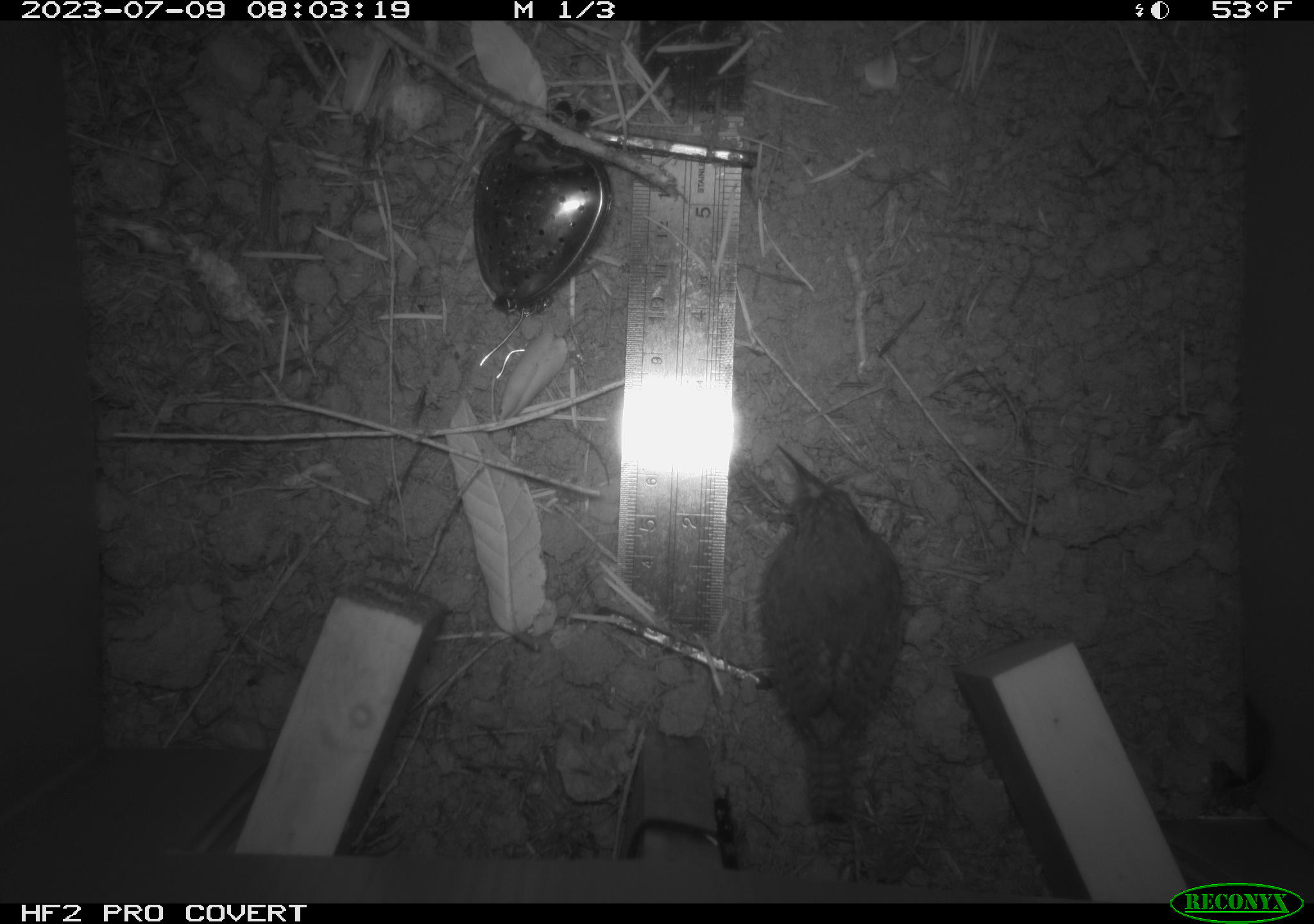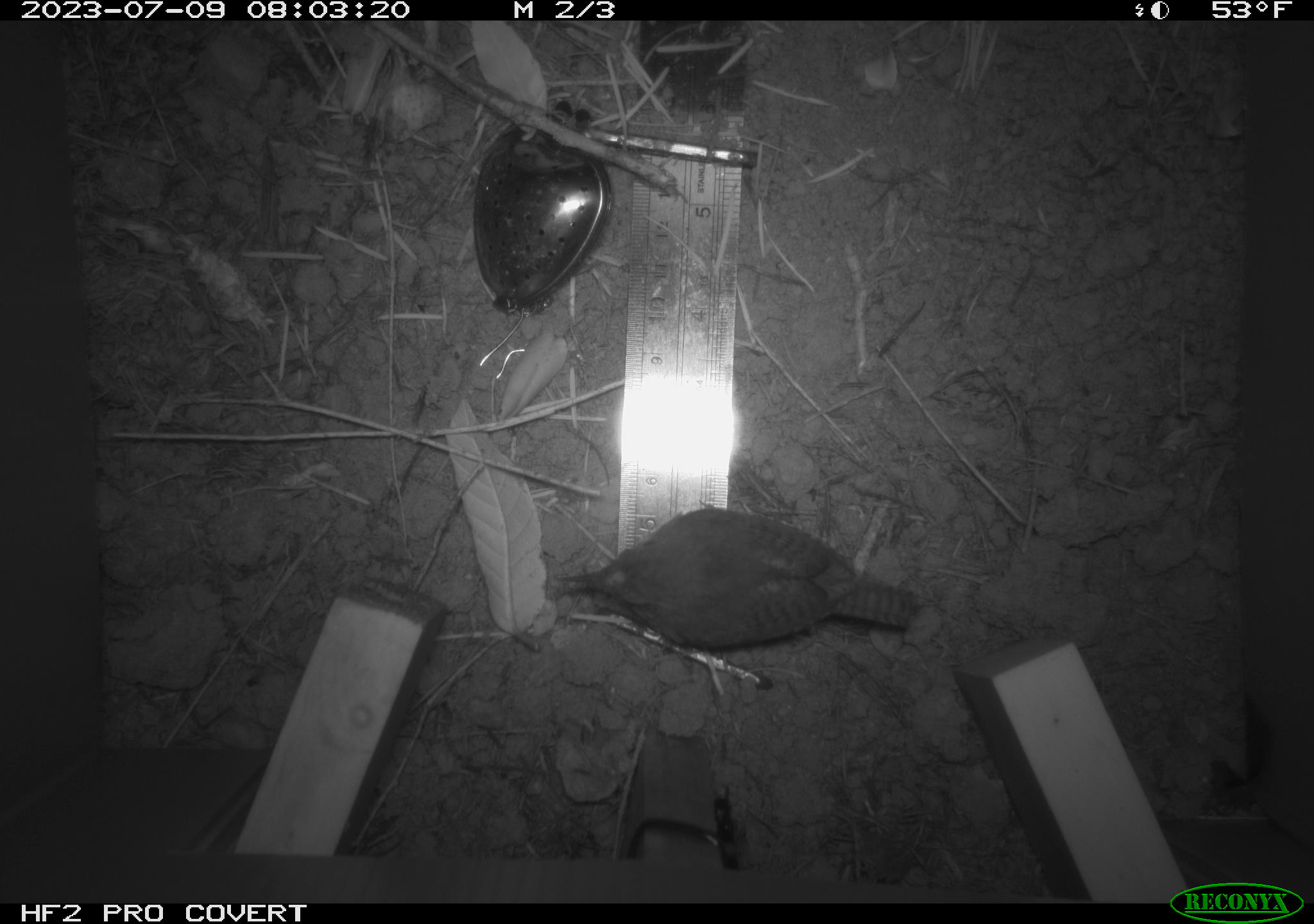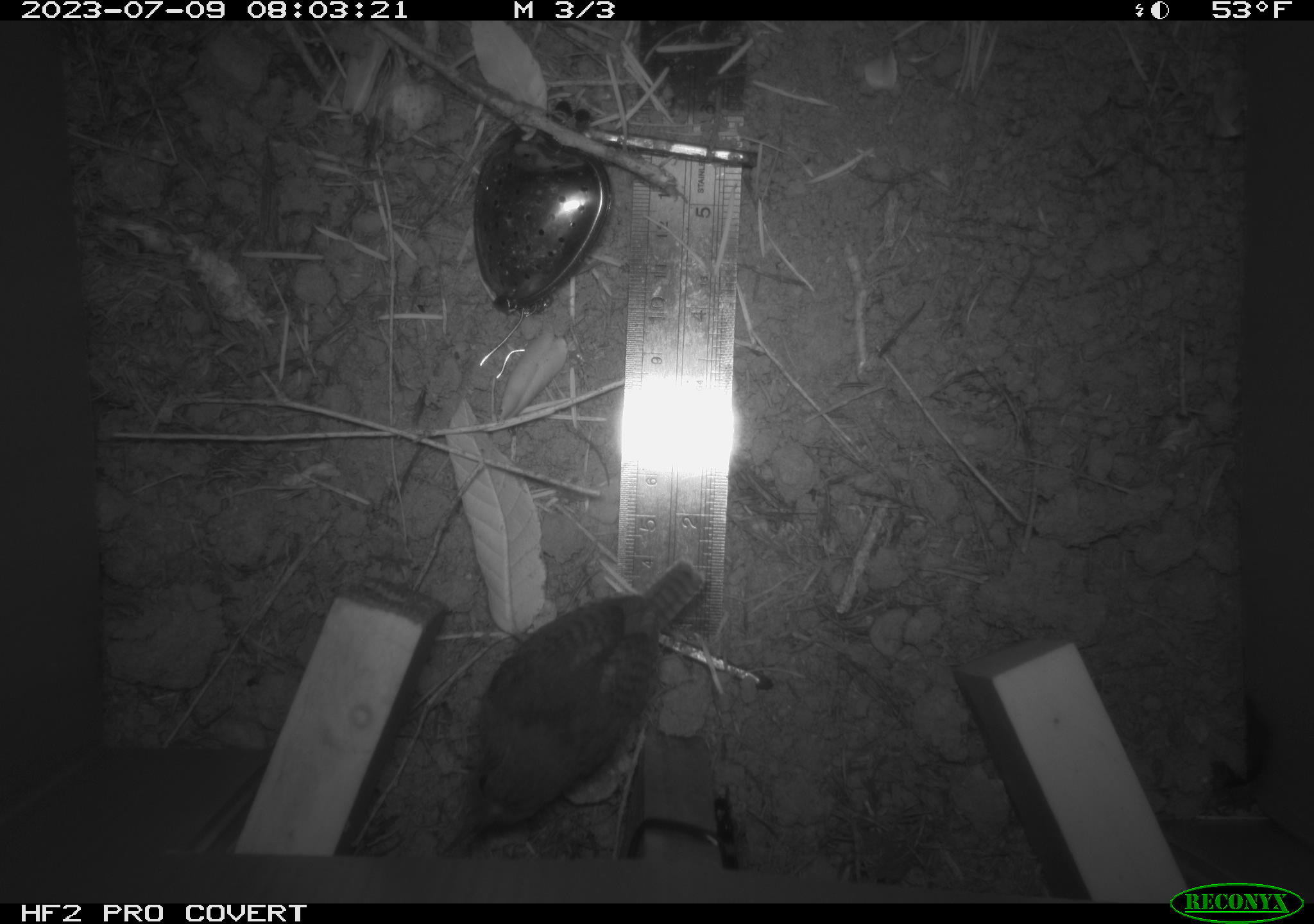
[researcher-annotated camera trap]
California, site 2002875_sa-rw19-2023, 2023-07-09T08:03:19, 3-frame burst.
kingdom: Animalia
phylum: Chordata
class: Aves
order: Passeriformes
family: Troglodytidae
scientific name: Troglodytidae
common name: wren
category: troglodytidae family